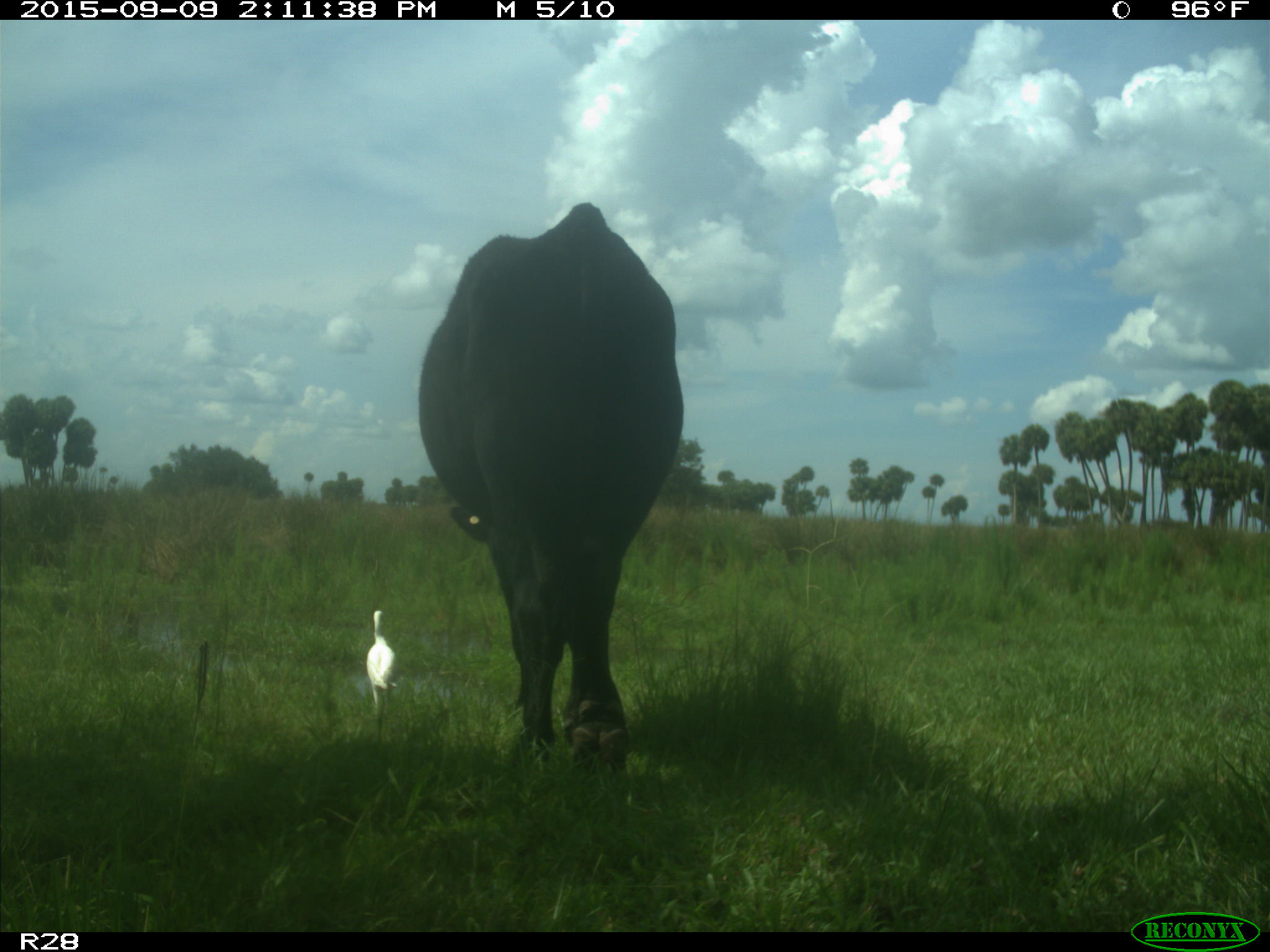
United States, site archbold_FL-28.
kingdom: Animalia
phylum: Chordata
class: Mammalia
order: Artiodactyla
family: Bovidae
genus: Bos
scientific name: Bos taurus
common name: domestic cow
Bos taurus (domestic cow).